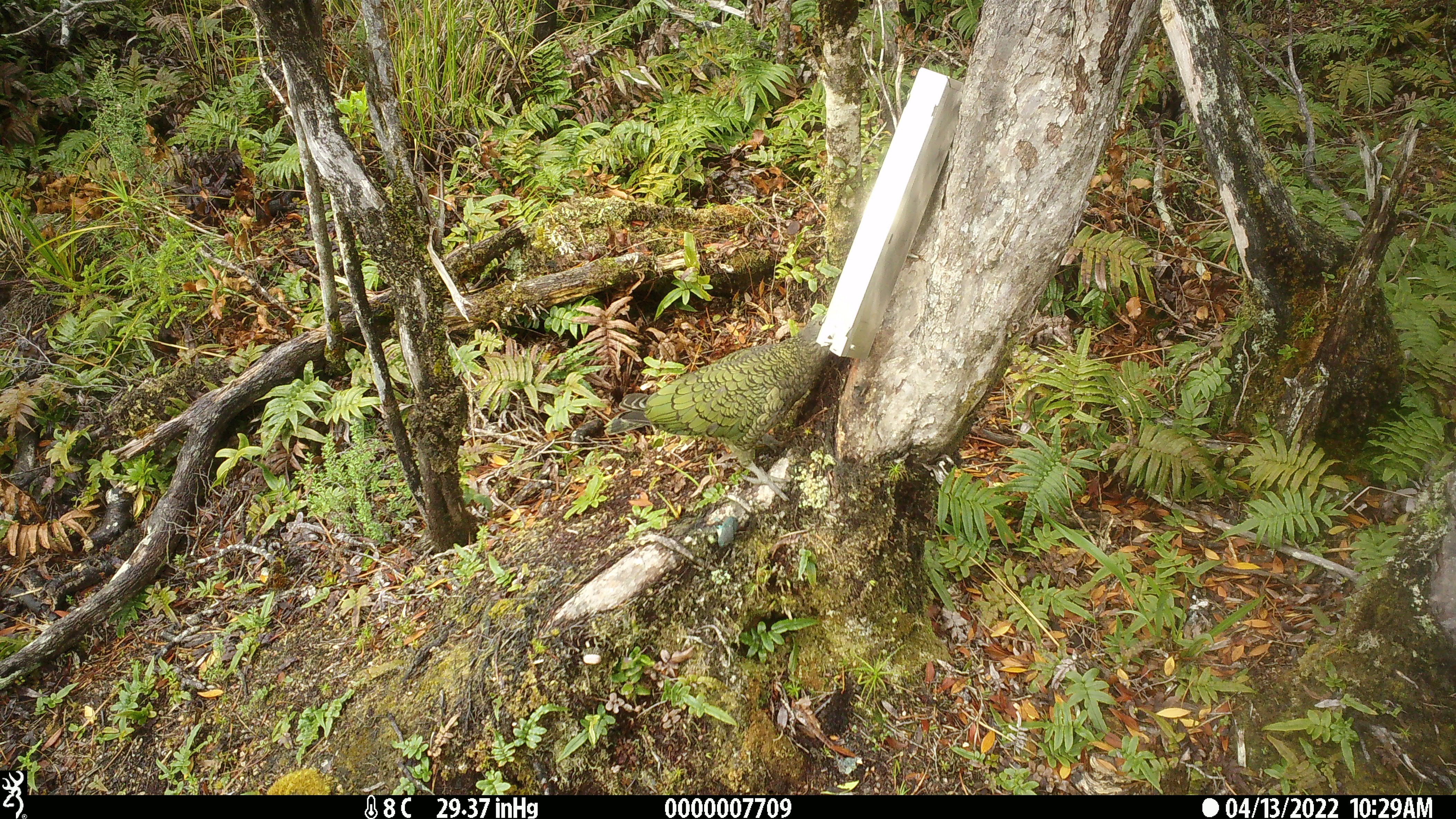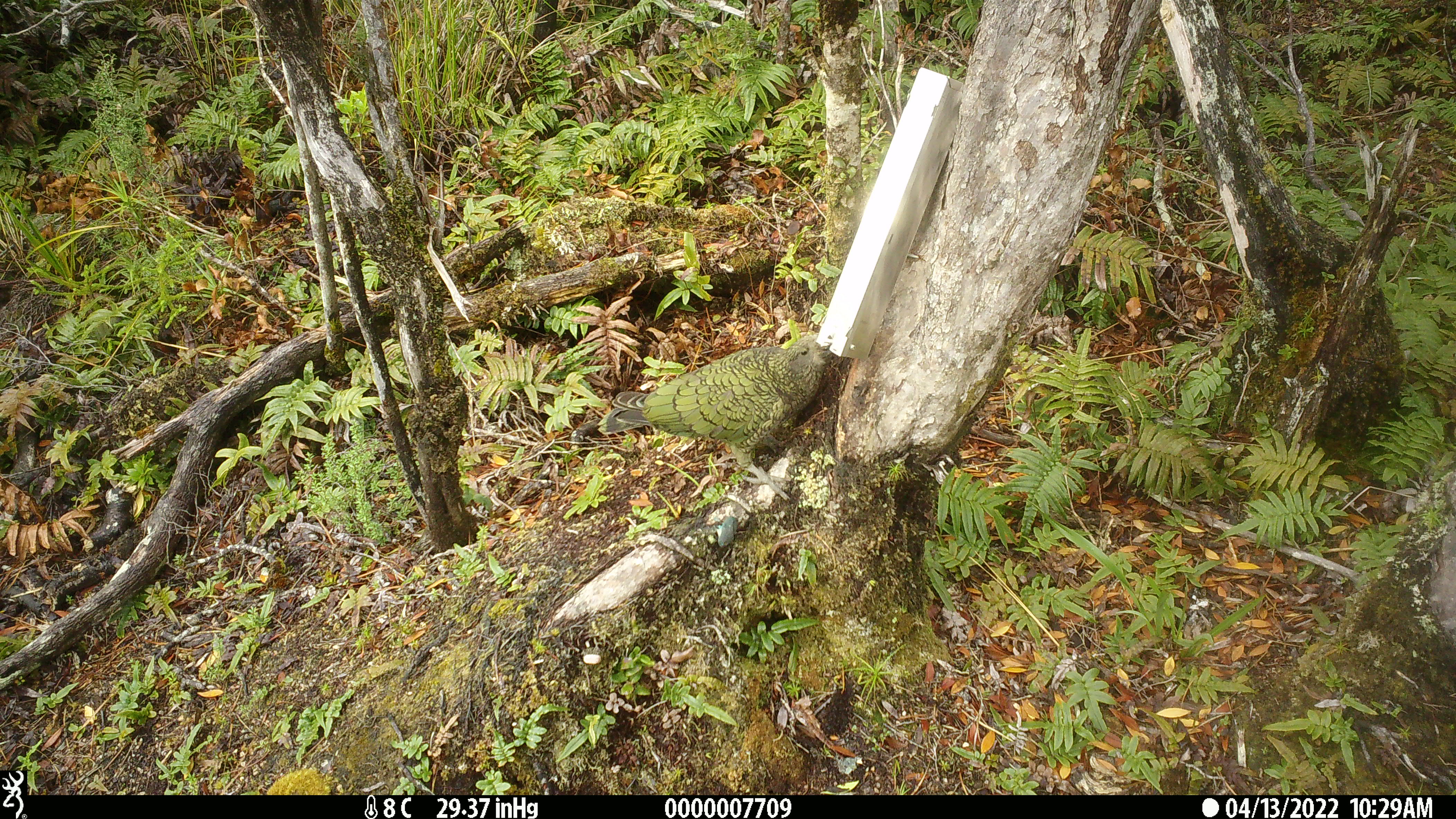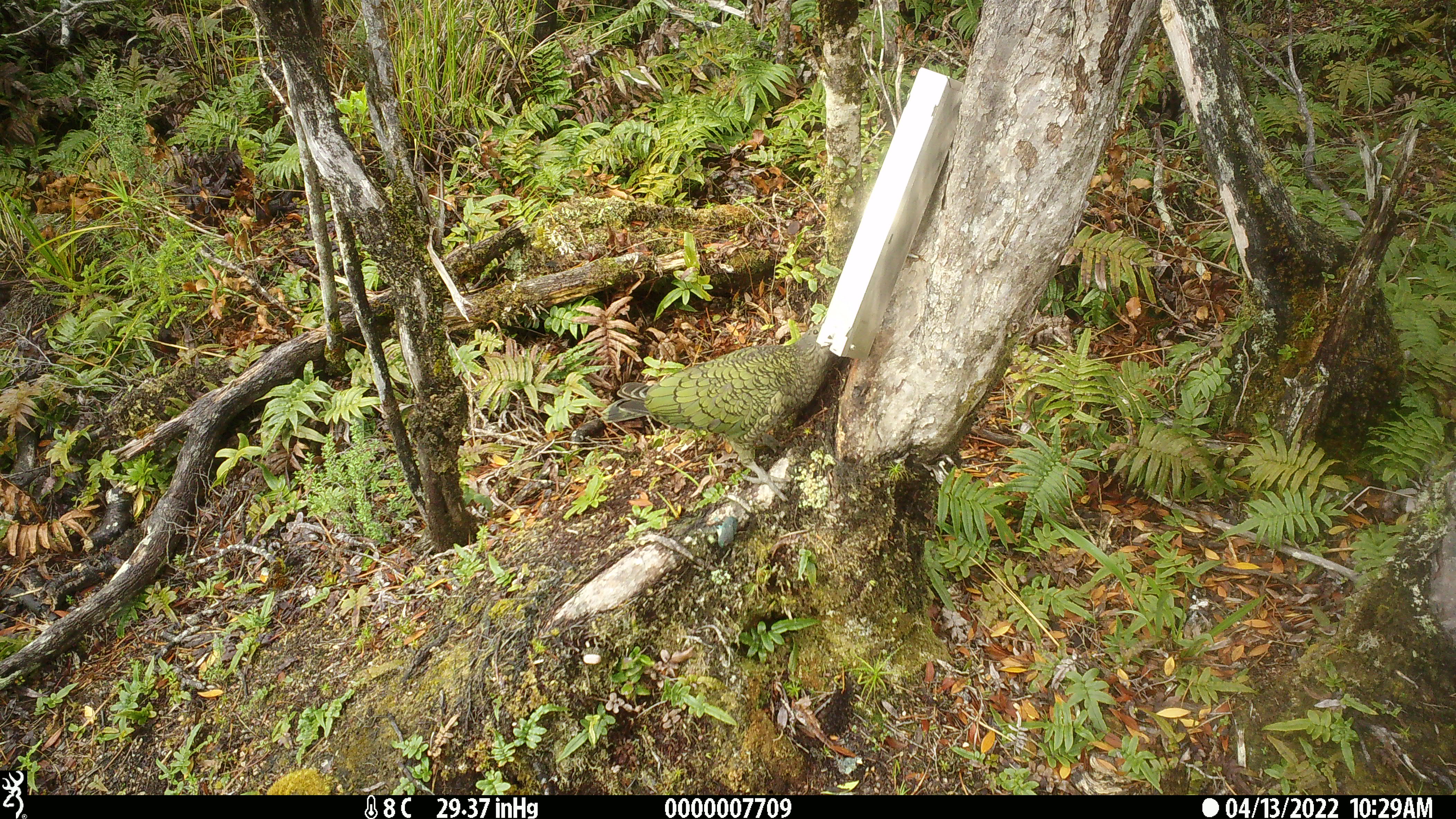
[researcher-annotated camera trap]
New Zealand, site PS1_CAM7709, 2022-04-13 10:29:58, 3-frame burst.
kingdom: Animalia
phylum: Chordata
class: Aves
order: Psittaciformes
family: Strigopidae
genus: Nestor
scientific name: Nestor notabilis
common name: kea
Kea (Nestor notabilis).